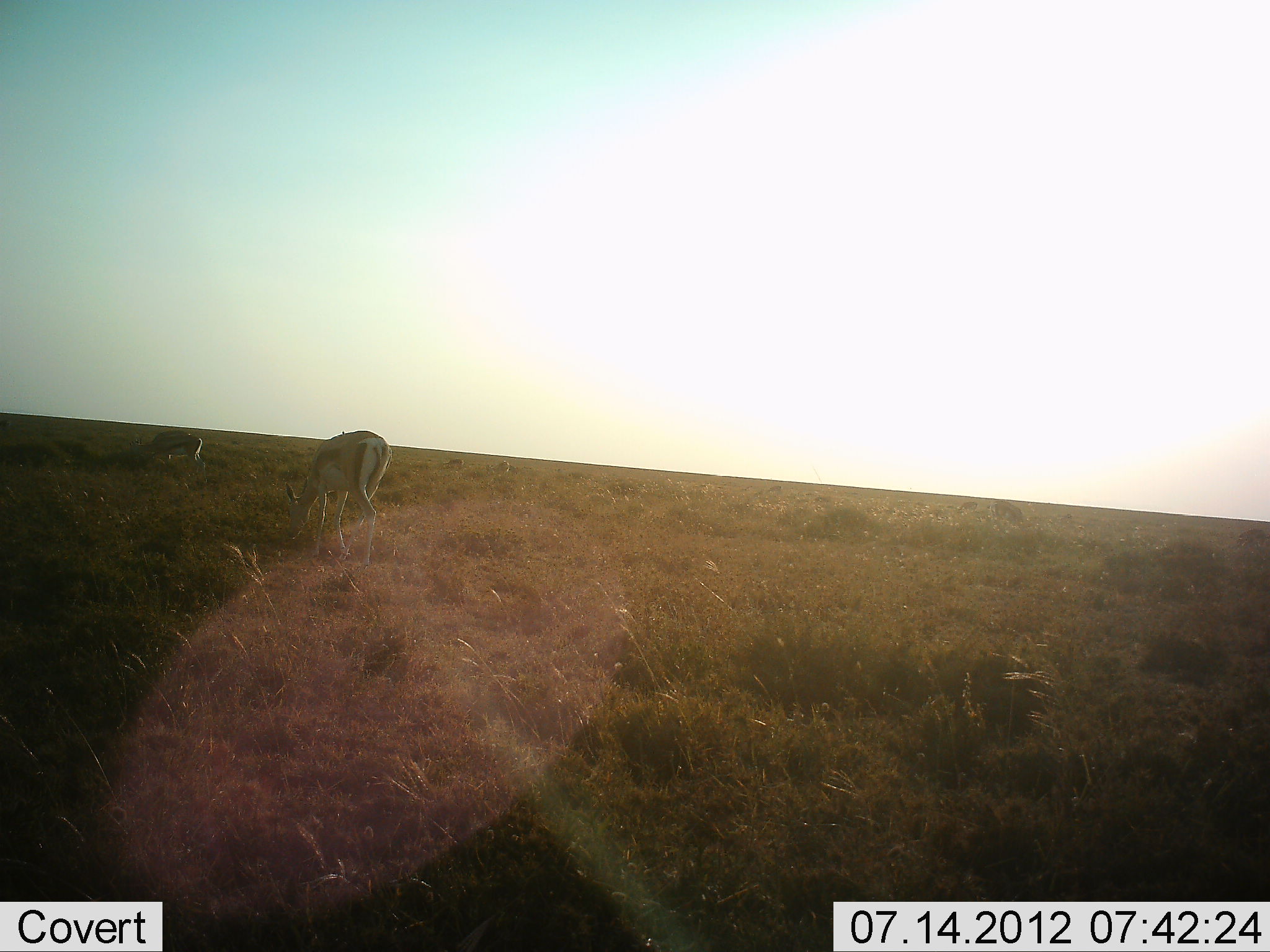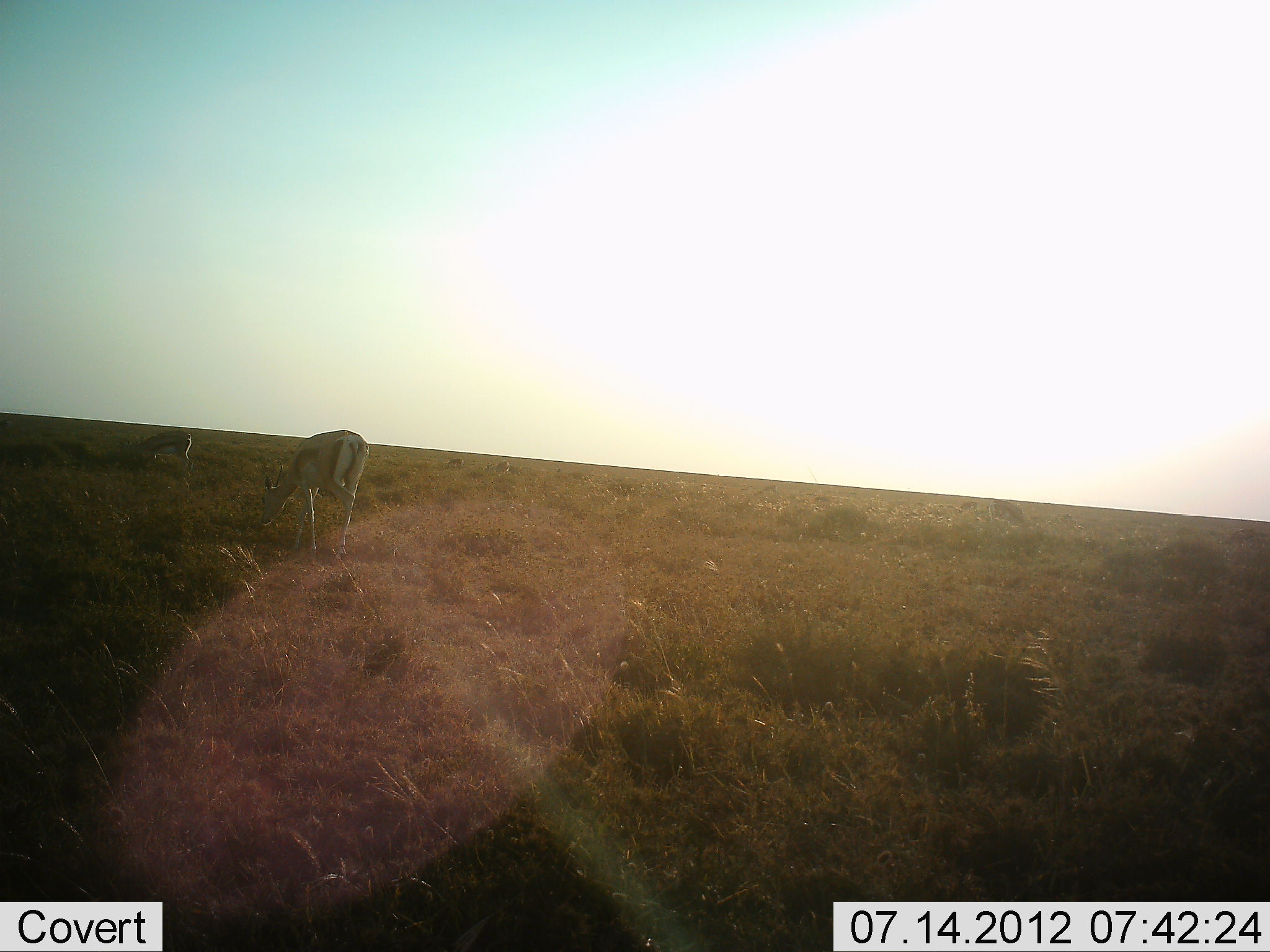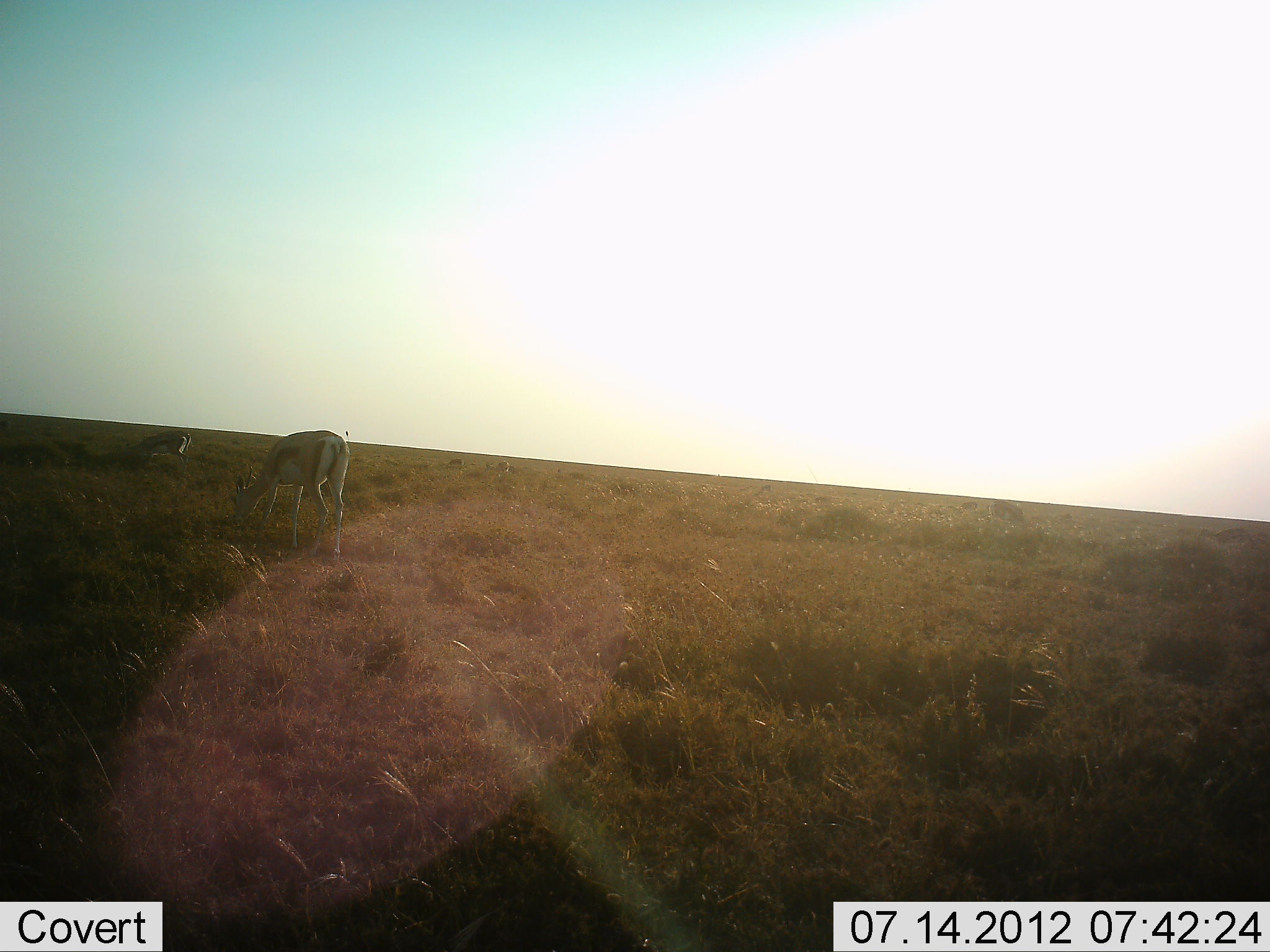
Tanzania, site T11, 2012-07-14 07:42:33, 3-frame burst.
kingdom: Animalia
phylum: Chordata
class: Mammalia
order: Artiodactyla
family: Bovidae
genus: Eudorcas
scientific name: Eudorcas thomsonii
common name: thomson's gazelle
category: gazellethomsons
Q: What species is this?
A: Gazellethomsons (thomson's gazelle) (Eudorcas thomsonii).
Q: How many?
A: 2.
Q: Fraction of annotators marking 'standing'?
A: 0%.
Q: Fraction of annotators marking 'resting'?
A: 0%.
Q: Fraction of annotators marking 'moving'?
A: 20%.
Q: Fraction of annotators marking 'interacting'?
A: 0%.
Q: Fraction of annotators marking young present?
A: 0%.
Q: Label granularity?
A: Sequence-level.